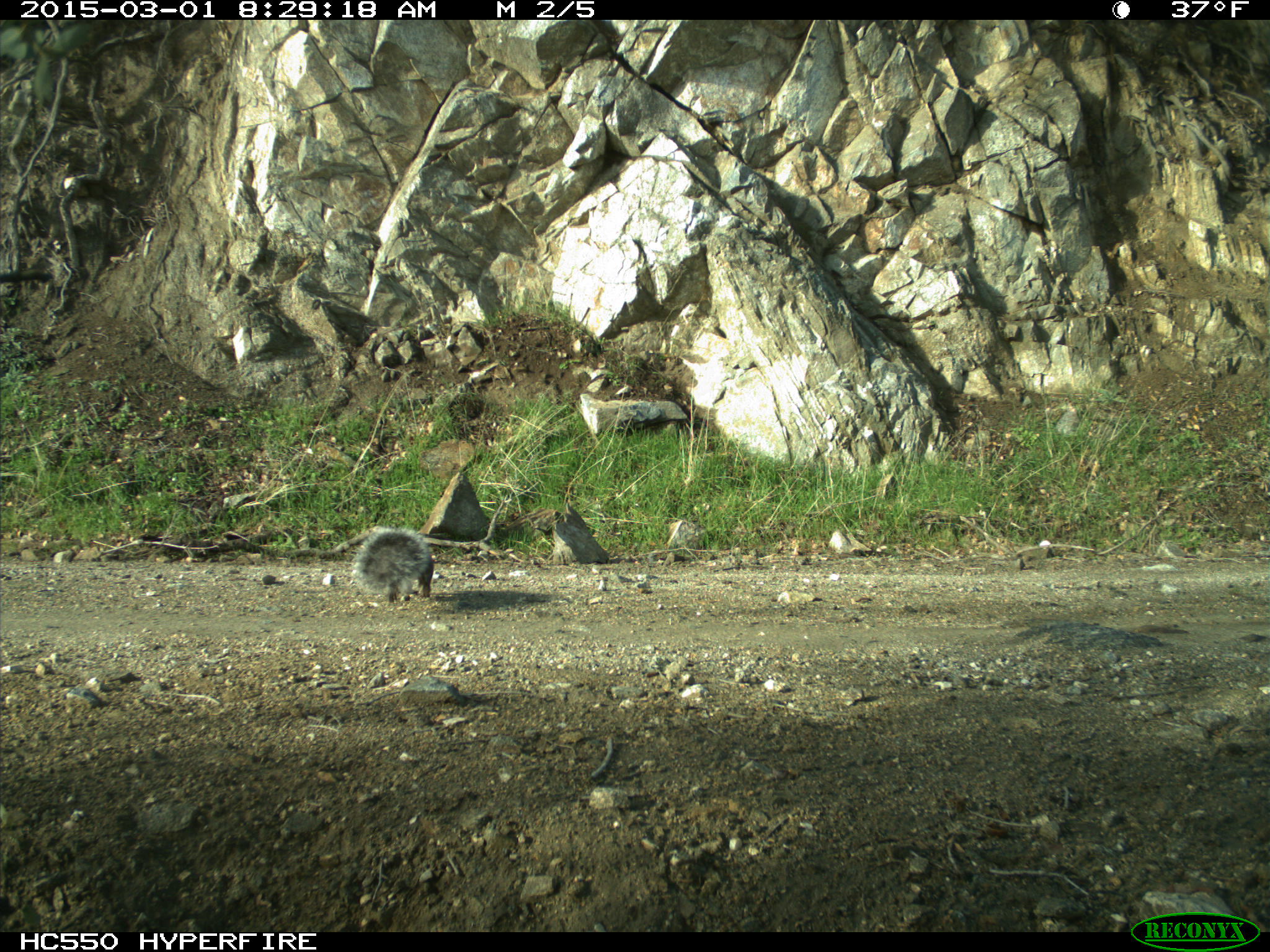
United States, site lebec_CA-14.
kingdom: Animalia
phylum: Chordata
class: Mammalia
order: Rodentia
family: Sciuridae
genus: Sciurus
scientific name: Sciurus carolinensis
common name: eastern gray squirrel